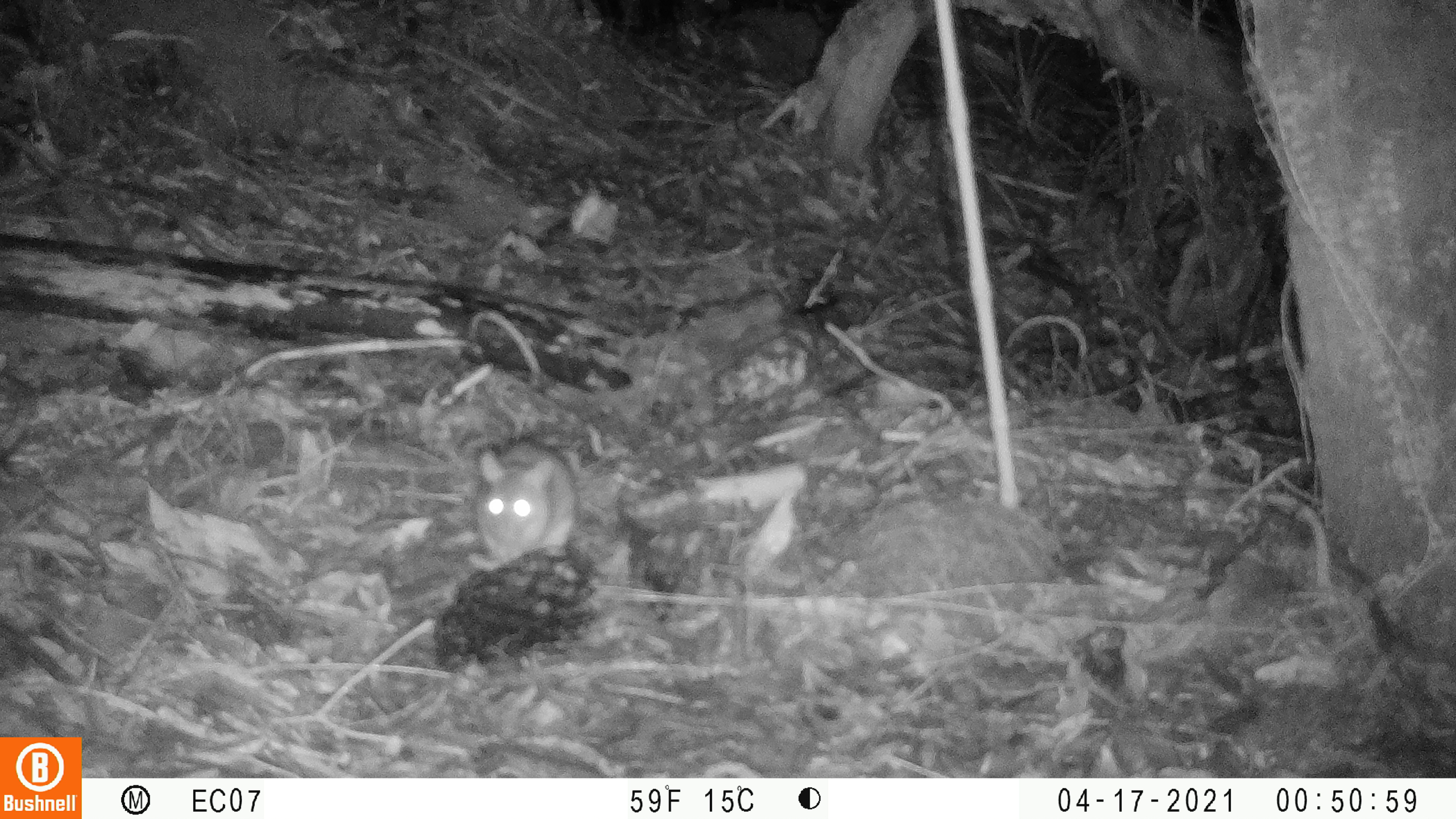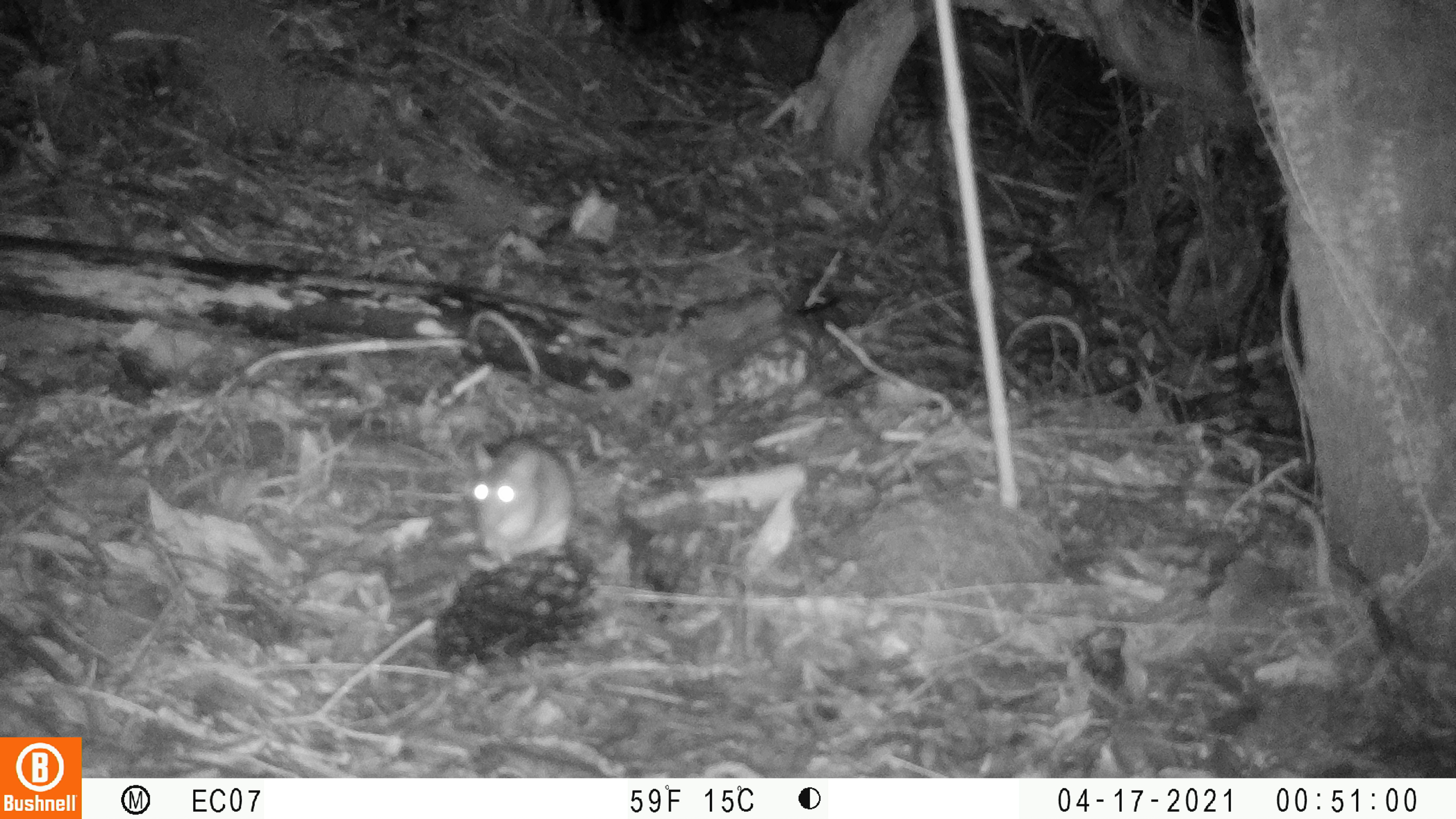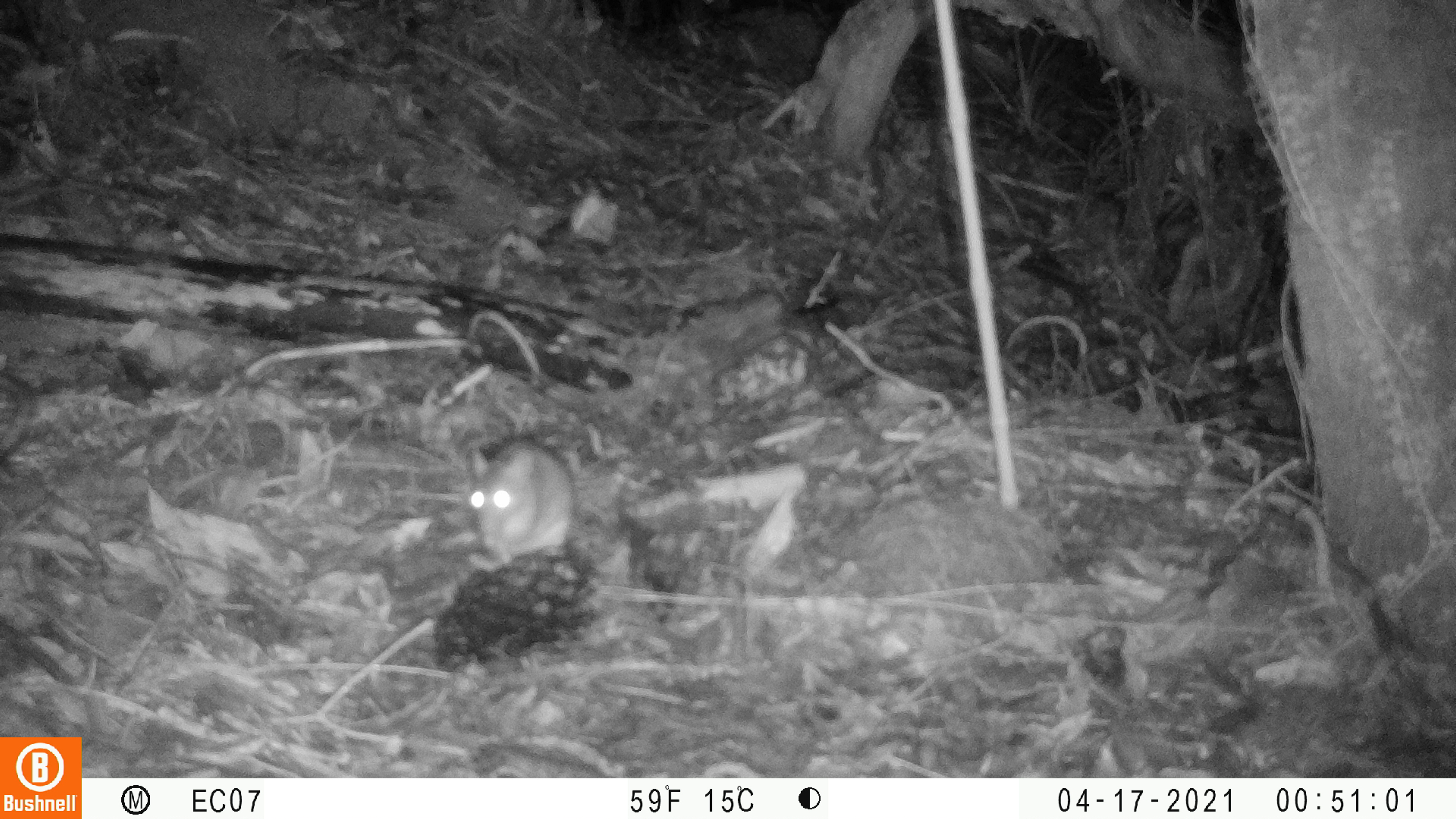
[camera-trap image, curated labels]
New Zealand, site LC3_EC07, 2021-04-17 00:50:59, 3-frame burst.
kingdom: Animalia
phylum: Chordata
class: Mammalia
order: Rodentia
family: Muridae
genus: Rattus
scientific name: Rattus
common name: rat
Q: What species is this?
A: Rat (Rattus).